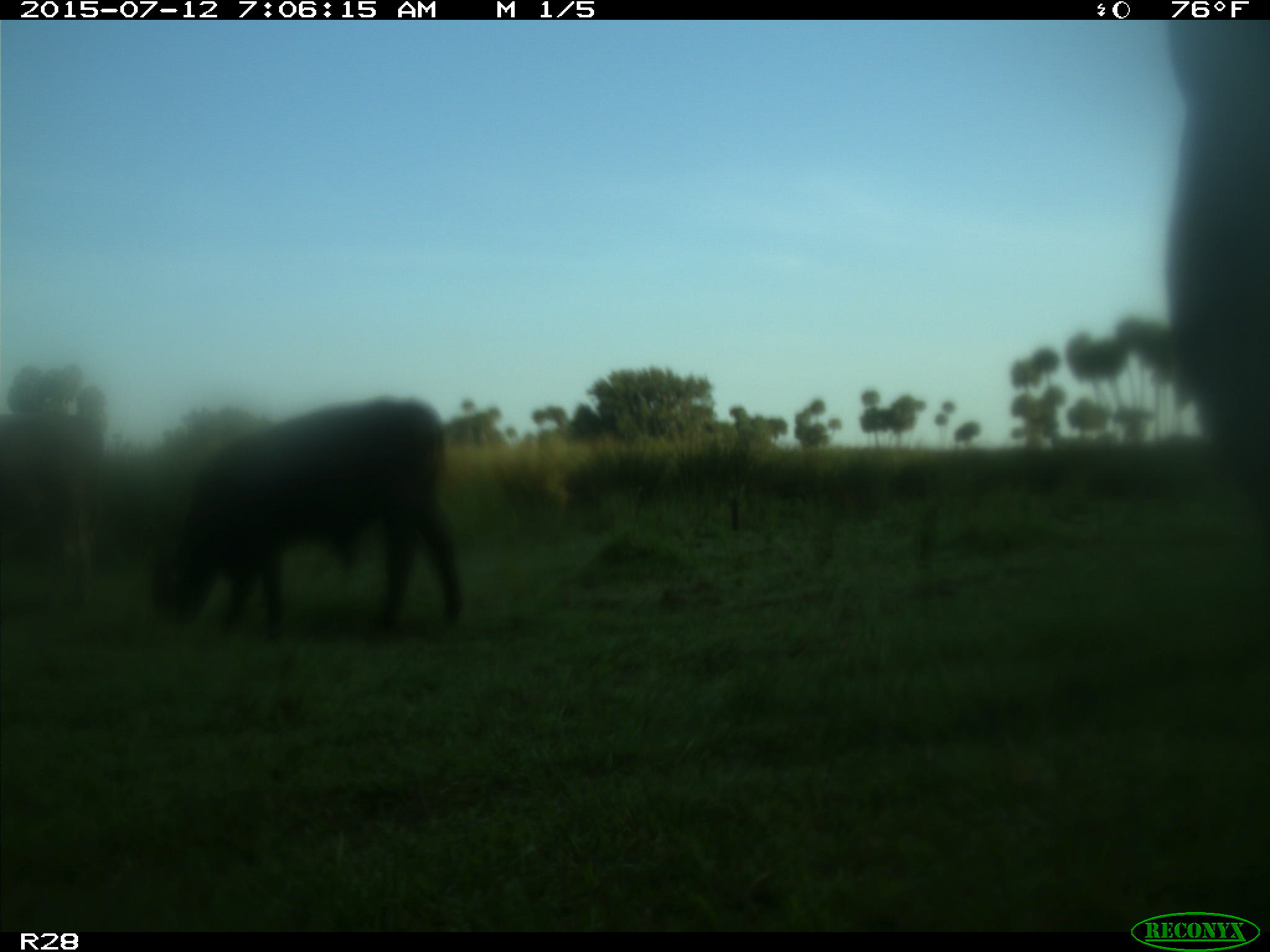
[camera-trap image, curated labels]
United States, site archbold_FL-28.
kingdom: Animalia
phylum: Chordata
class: Mammalia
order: Artiodactyla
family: Bovidae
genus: Bos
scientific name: Bos taurus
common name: domestic cow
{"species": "Bos taurus (domestic cow)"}